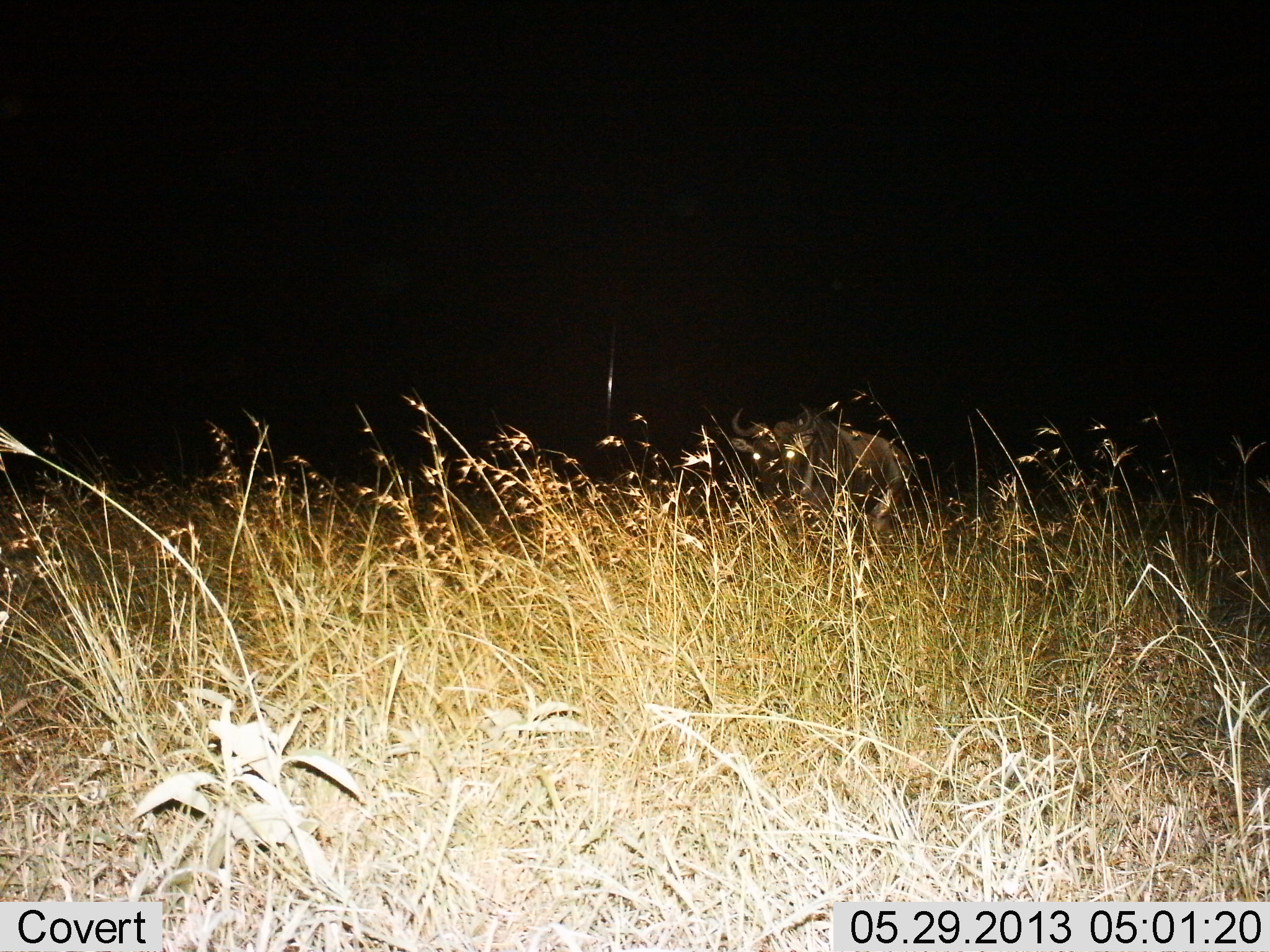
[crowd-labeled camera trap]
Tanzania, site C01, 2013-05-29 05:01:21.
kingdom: Animalia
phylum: Chordata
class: Mammalia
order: Artiodactyla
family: Bovidae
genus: Connochaetes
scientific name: Connochaetes taurinus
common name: blue wildebeest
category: wildebeest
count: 1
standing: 85%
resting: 0%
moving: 15%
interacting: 0%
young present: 0%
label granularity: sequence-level